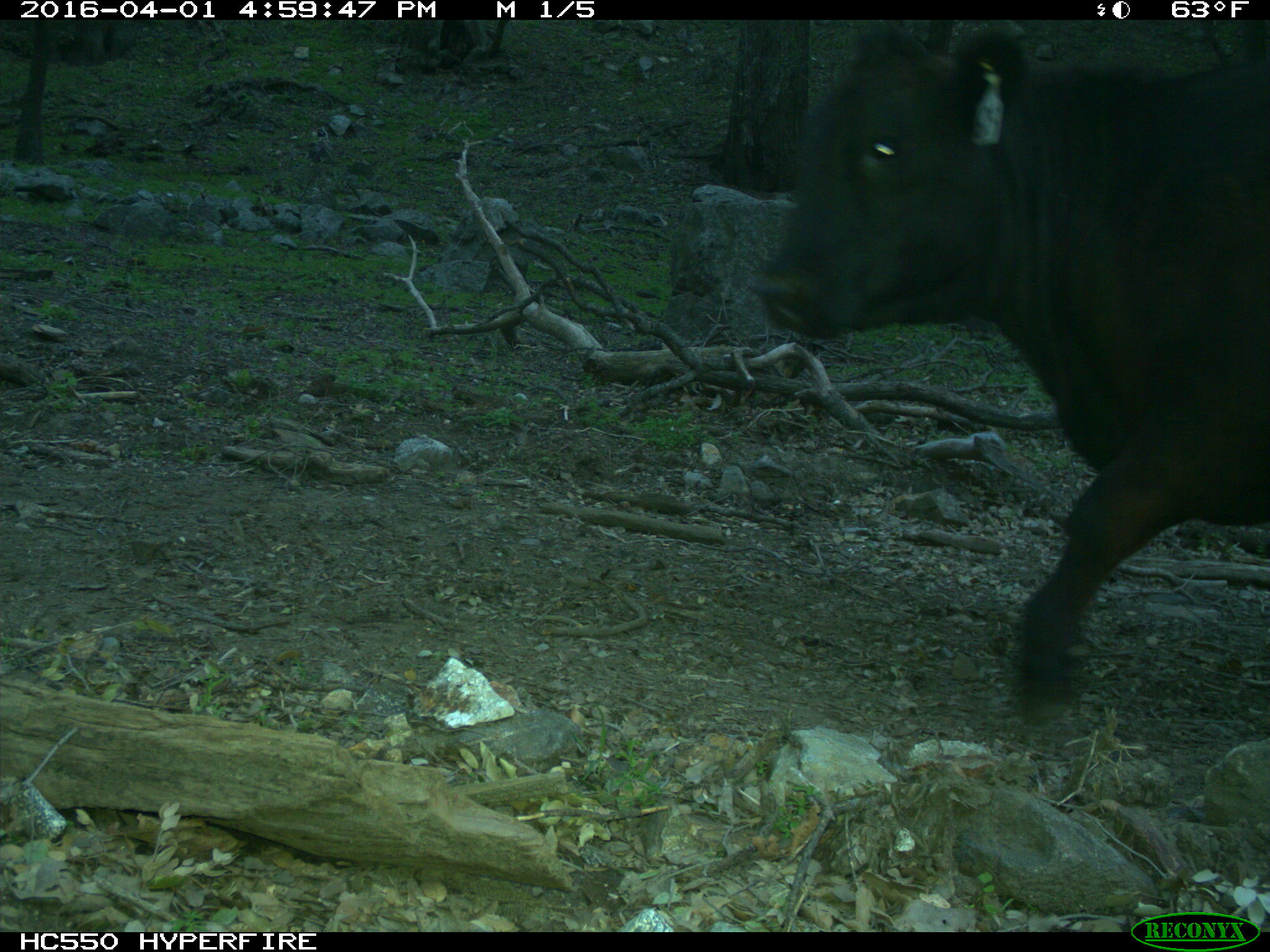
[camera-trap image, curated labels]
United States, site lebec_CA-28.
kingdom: Animalia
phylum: Chordata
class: Mammalia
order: Artiodactyla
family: Bovidae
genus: Bos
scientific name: Bos taurus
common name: domestic cow